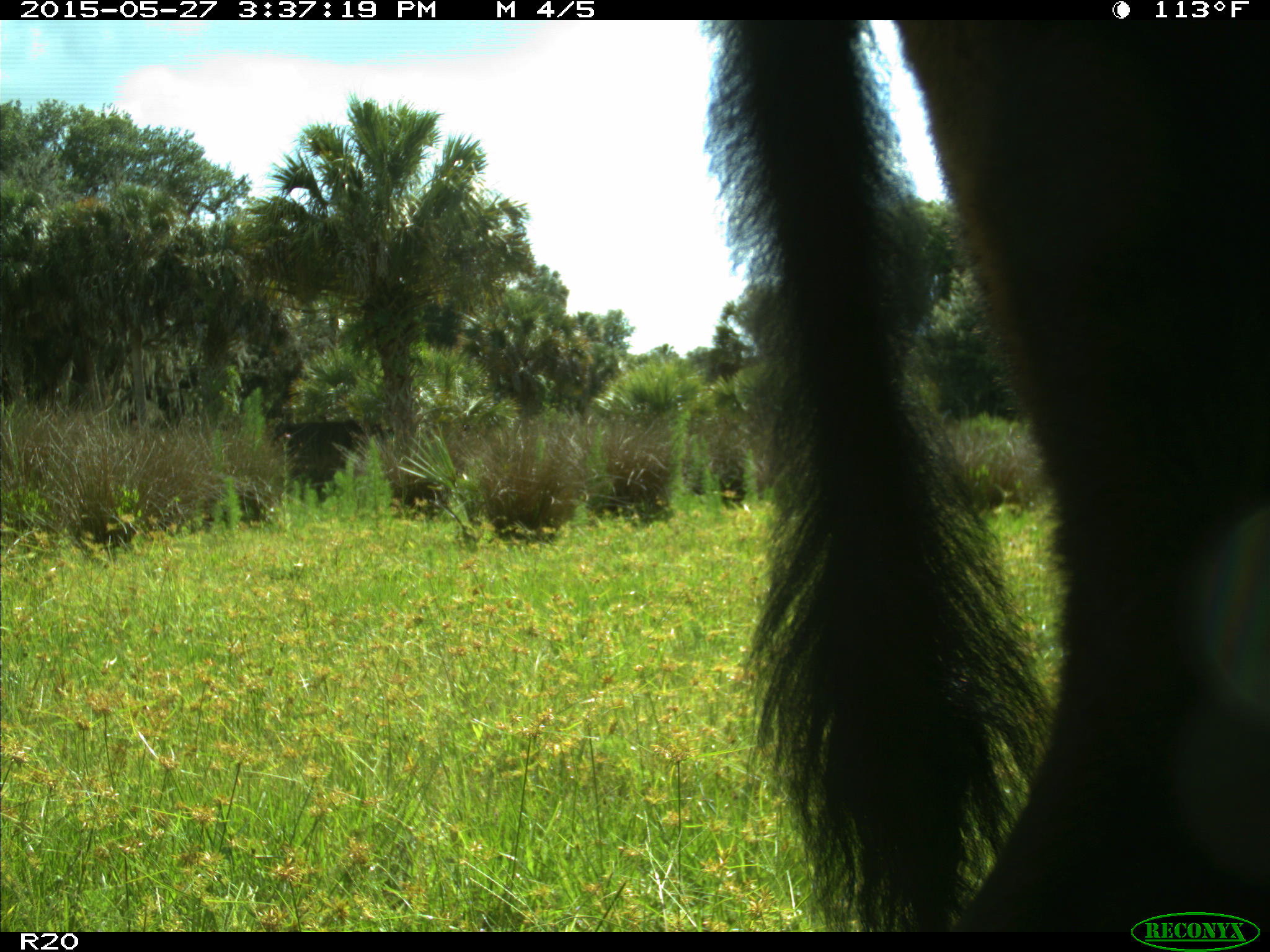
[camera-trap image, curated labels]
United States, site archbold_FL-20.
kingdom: Animalia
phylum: Chordata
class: Mammalia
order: Artiodactyla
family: Bovidae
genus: Bos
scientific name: Bos taurus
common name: domestic cow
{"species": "Bos taurus (domestic cow)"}